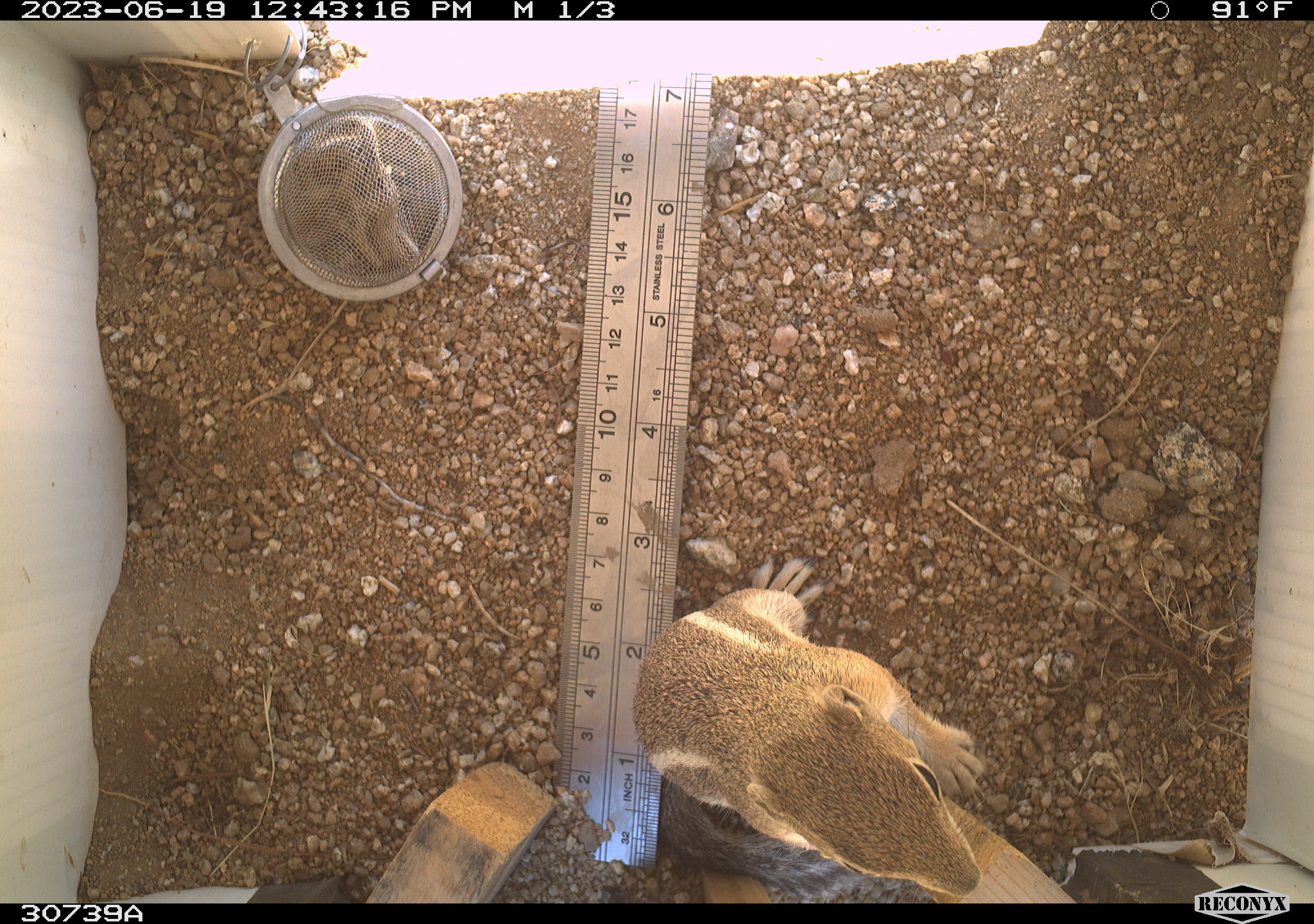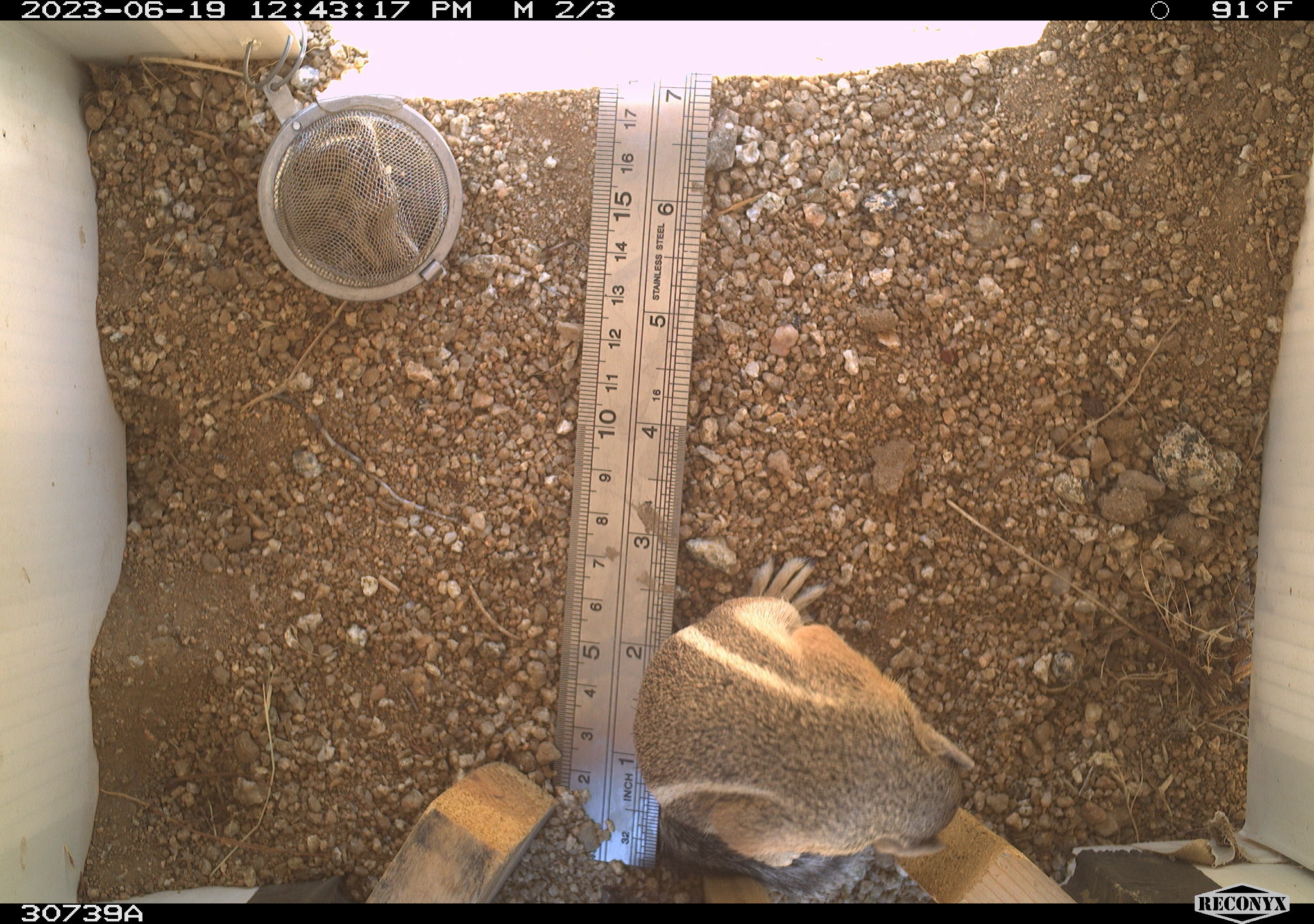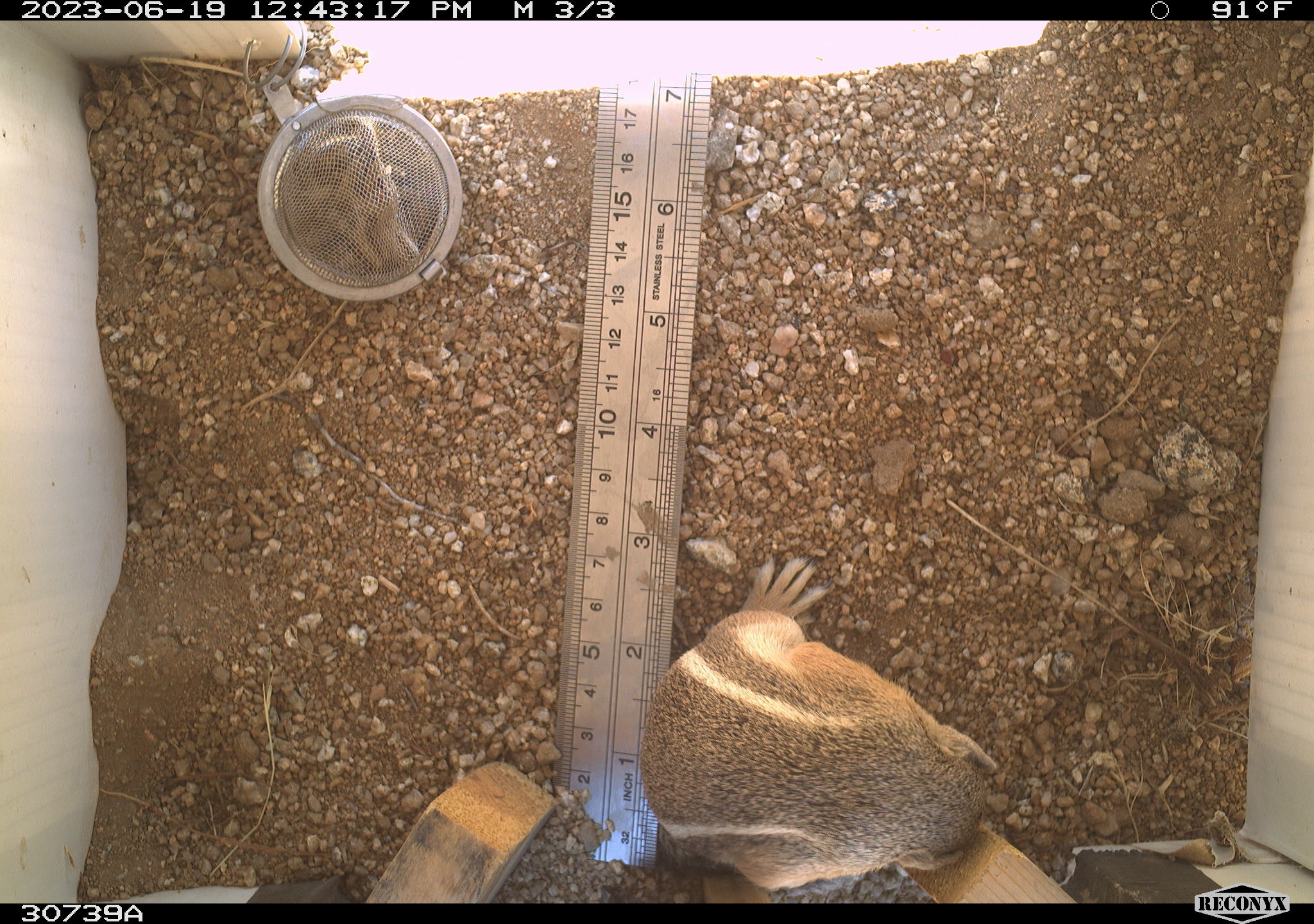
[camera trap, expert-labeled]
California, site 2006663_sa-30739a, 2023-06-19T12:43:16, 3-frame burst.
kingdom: Animalia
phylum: Chordata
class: Mammalia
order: Rodentia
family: Sciuridae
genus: Ammospermophilus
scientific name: Ammospermophilus leucurus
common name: white-tailed antelope squirrel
White-tailed antelope squirrel (Ammospermophilus leucurus).